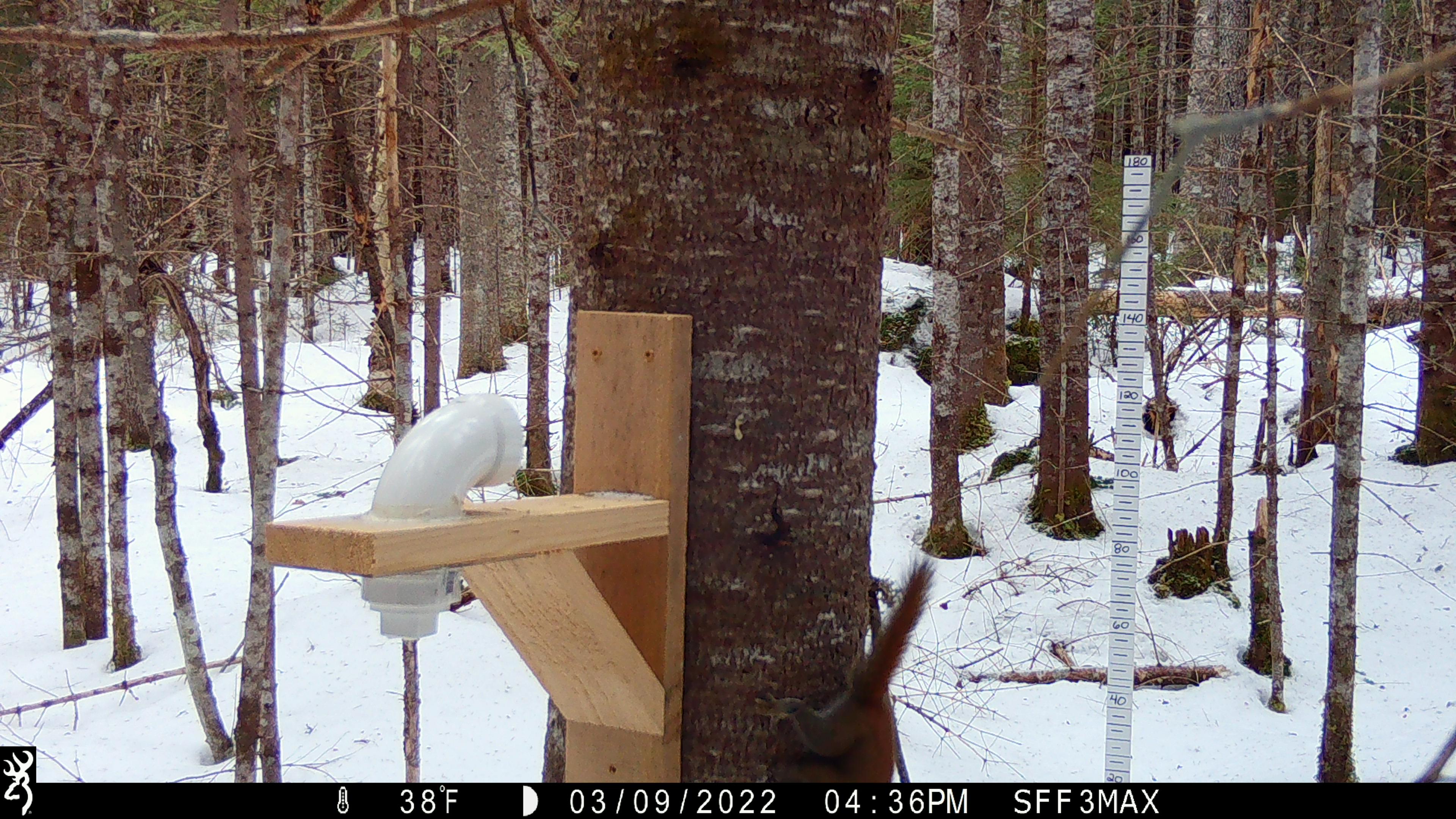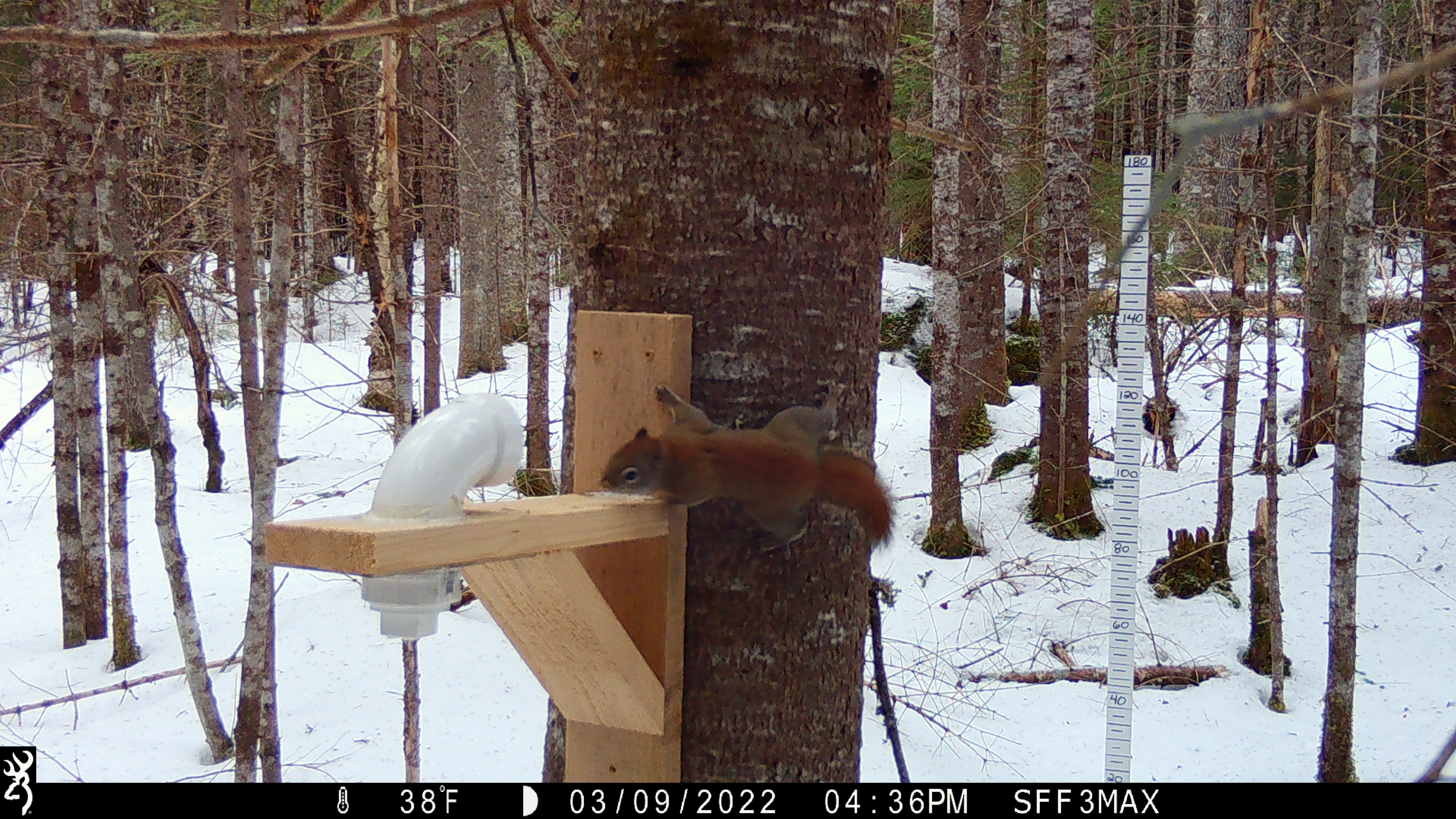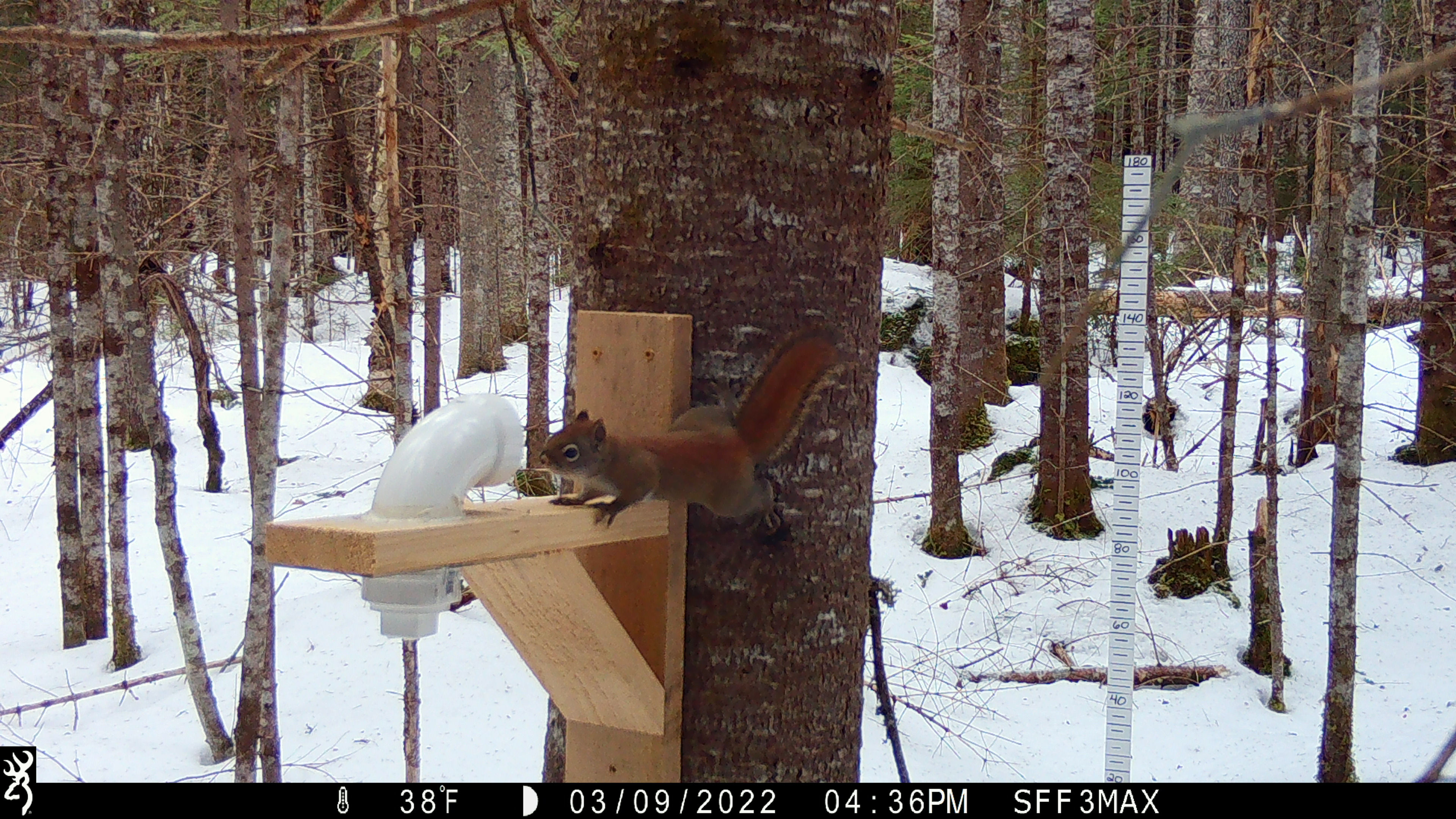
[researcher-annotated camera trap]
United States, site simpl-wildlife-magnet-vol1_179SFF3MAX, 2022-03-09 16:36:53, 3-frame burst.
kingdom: Animalia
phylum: Chordata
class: Mammalia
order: Rodentia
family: Sciuridae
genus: Tamiasciurus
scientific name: Tamiasciurus hudsonicus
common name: red squirrel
Red squirrel (Tamiasciurus hudsonicus).